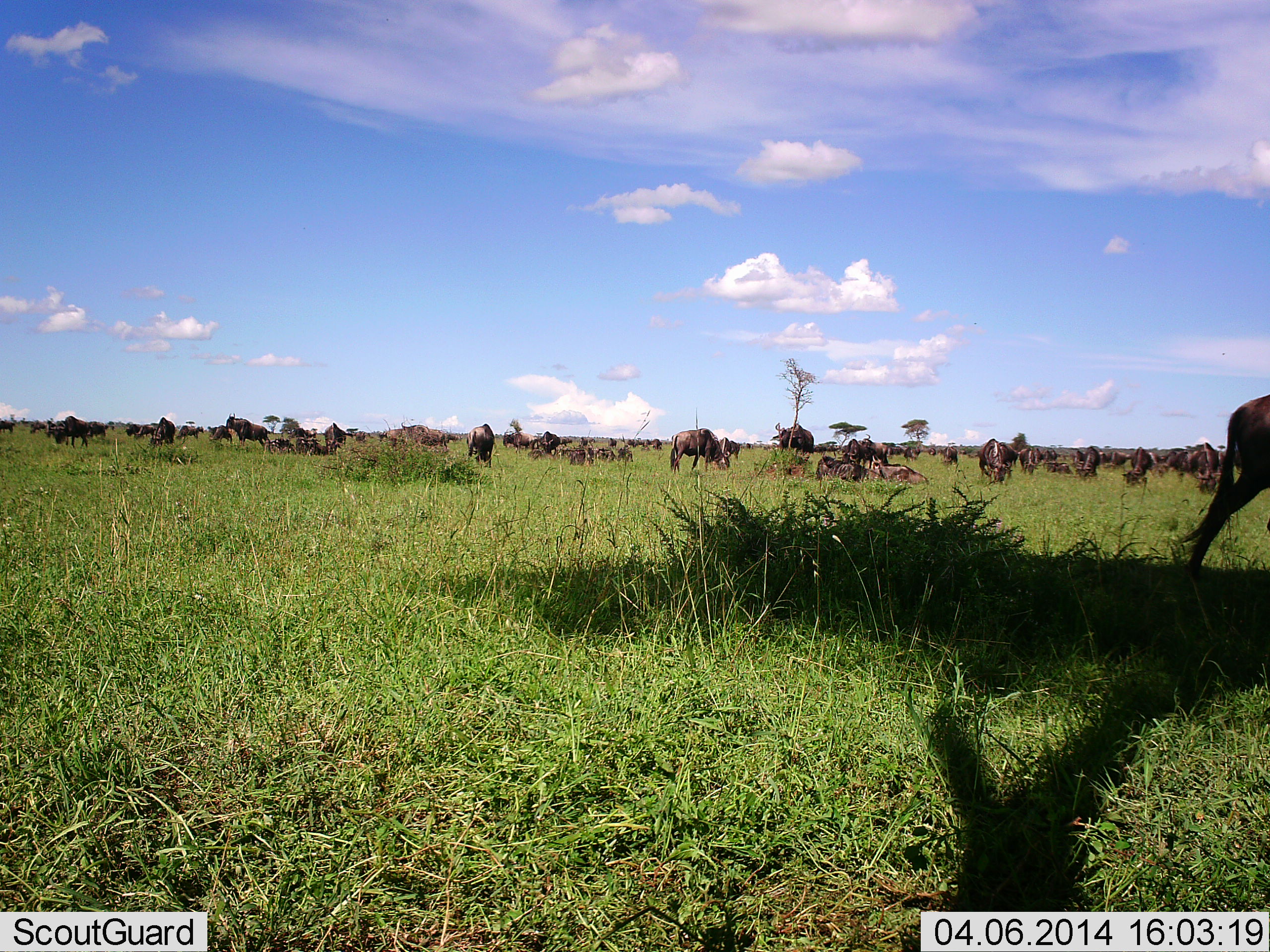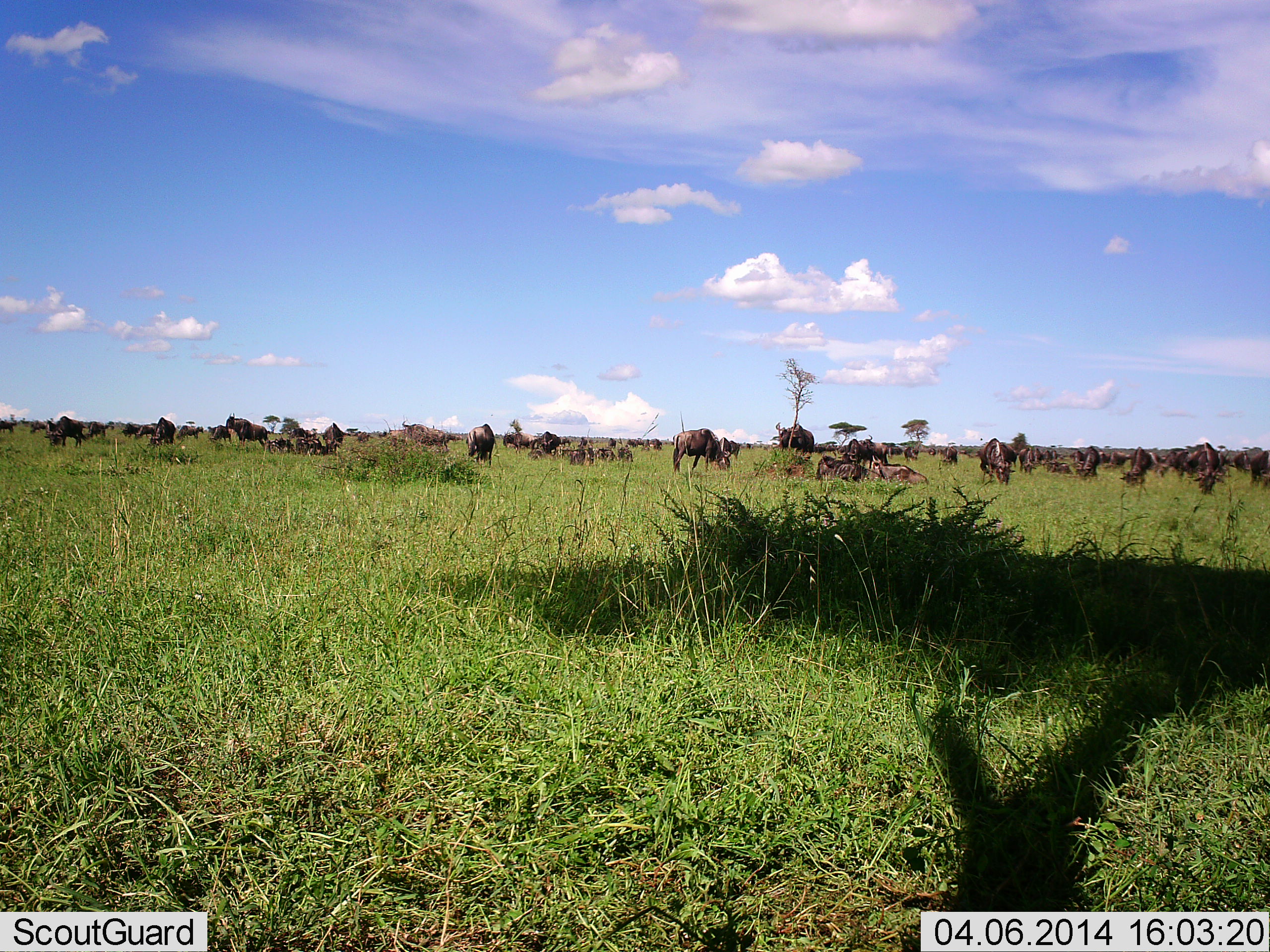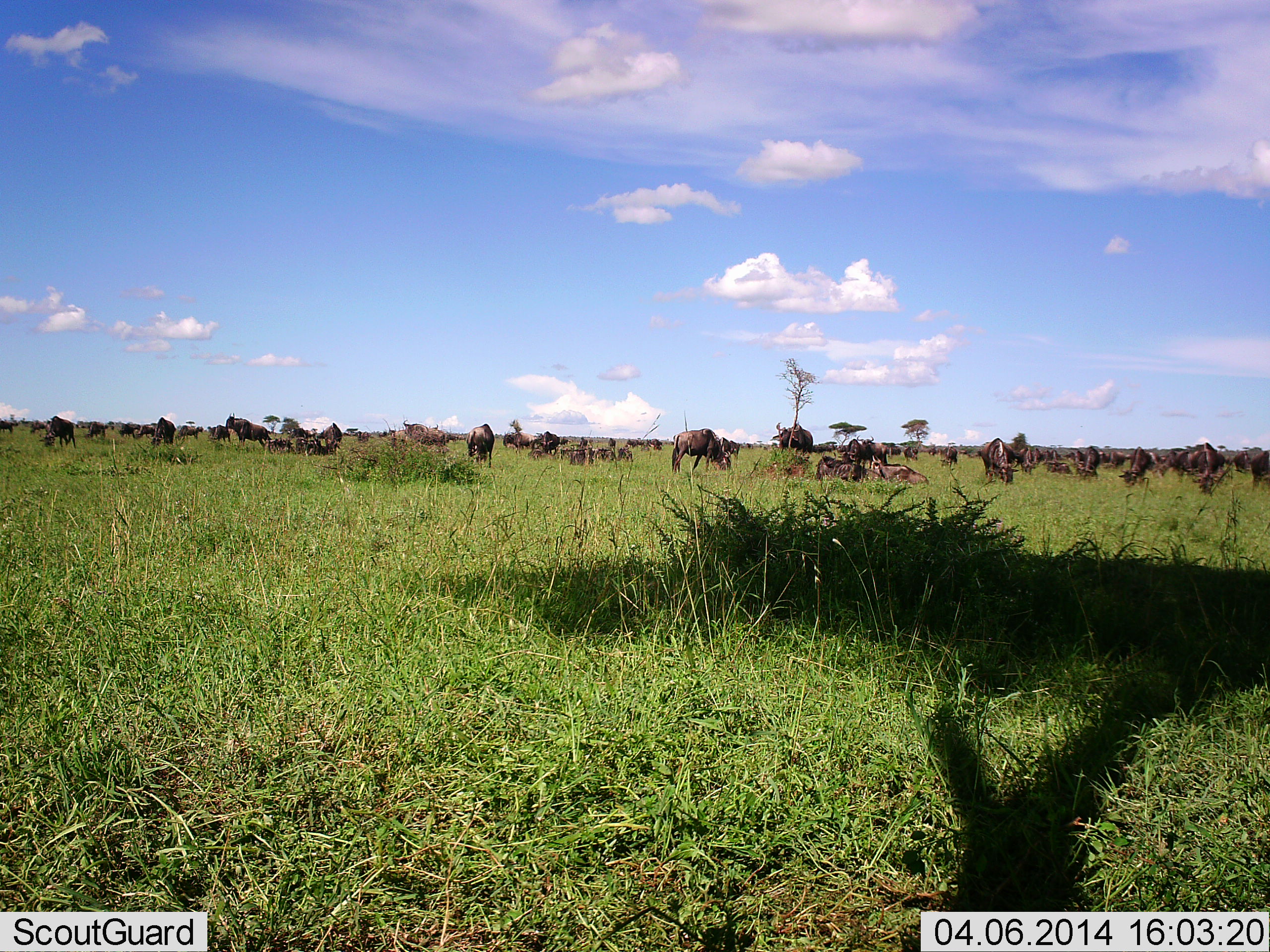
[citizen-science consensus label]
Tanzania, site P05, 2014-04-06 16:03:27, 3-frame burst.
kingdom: Animalia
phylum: Chordata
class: Mammalia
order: Artiodactyla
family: Bovidae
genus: Connochaetes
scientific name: Connochaetes taurinus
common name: blue wildebeest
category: wildebeest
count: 51+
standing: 60%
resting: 30%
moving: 40%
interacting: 0%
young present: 0%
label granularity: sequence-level